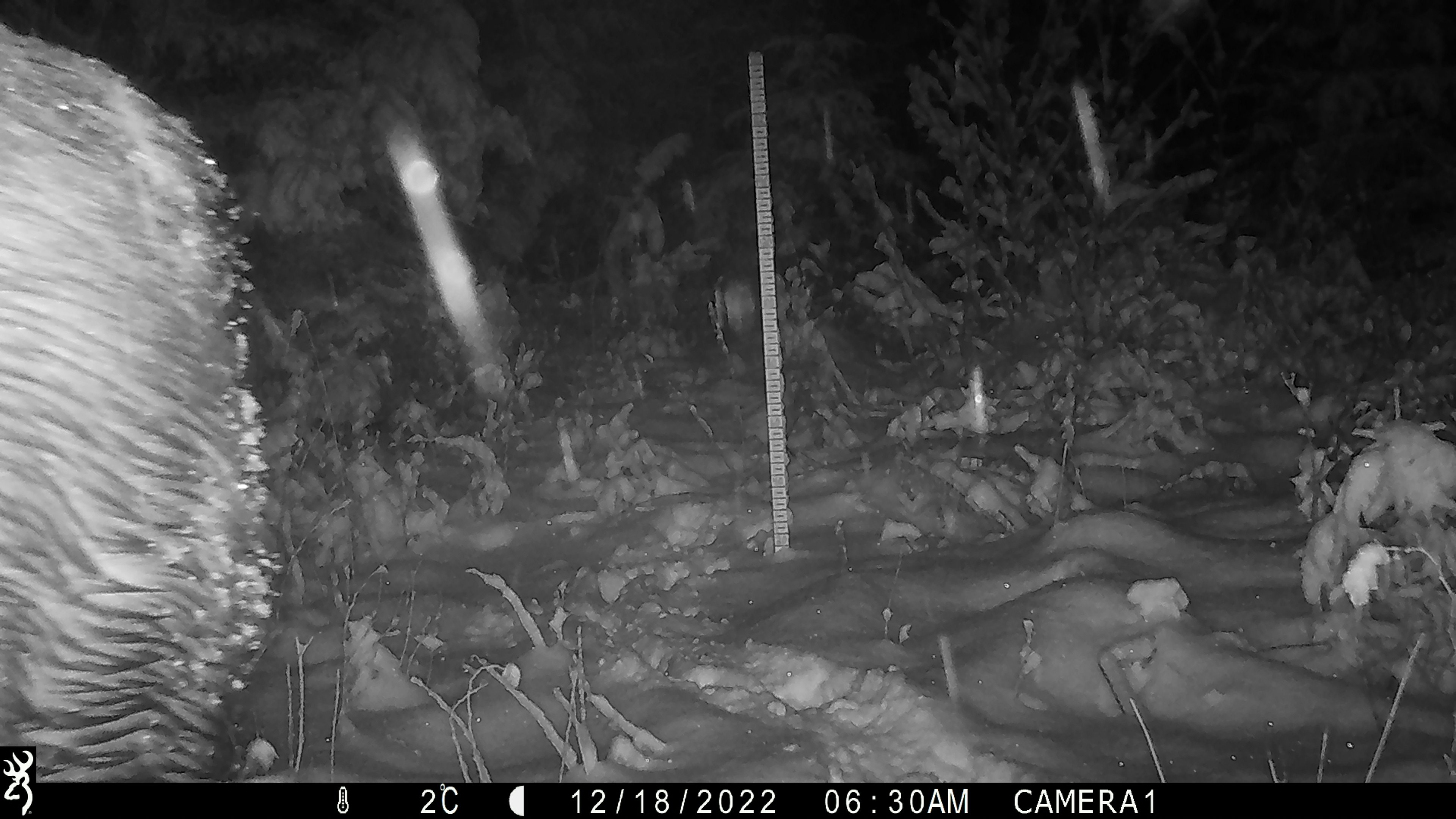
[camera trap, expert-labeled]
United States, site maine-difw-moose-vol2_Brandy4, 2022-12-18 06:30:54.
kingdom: Animalia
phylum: Chordata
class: Mammalia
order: Artiodactyla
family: Cervidae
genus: Alces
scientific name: Alces alces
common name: moose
Moose (Alces alces).